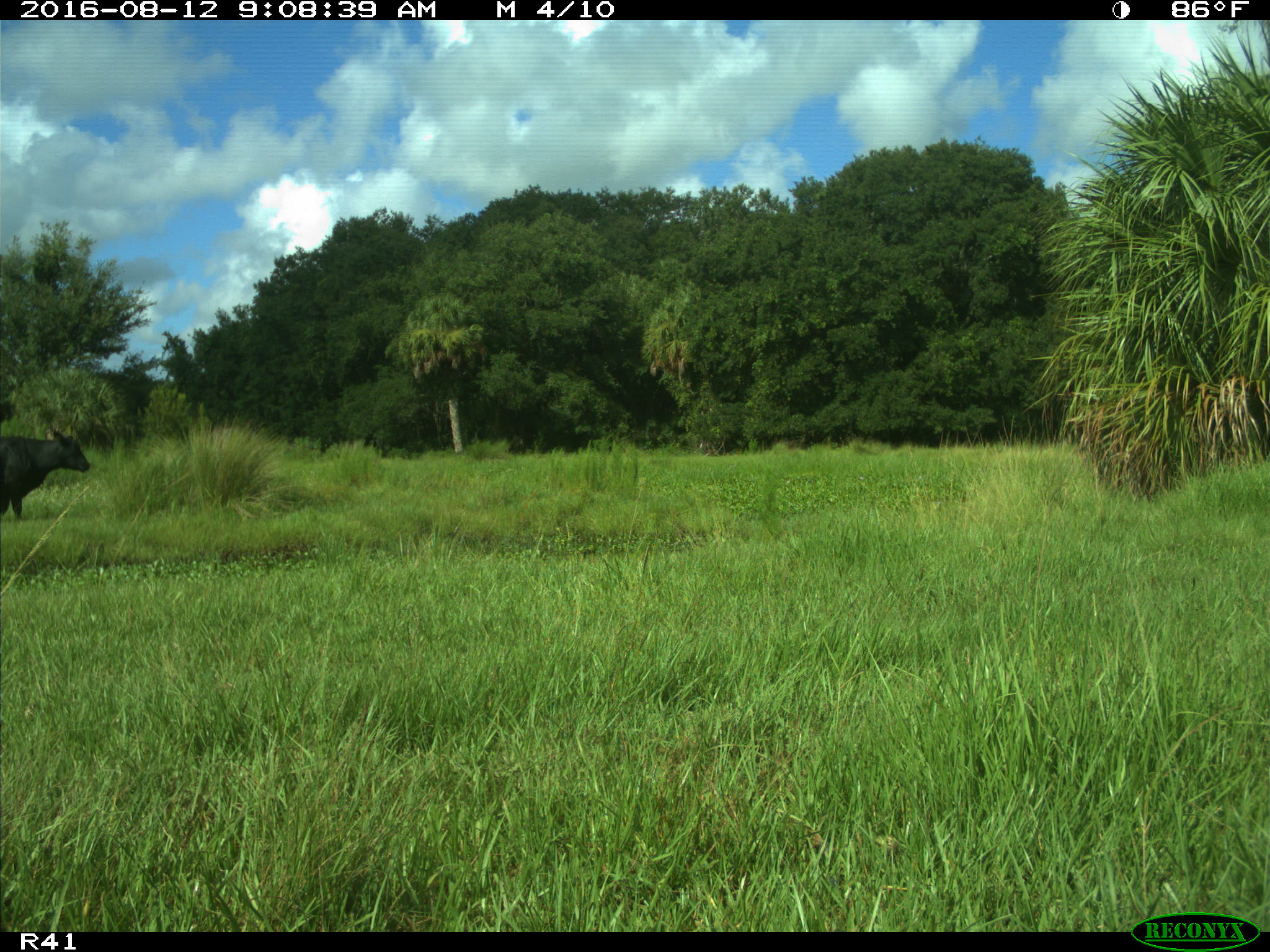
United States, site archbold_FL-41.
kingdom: Animalia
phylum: Chordata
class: Mammalia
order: Artiodactyla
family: Bovidae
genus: Bos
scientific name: Bos taurus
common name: domestic cow